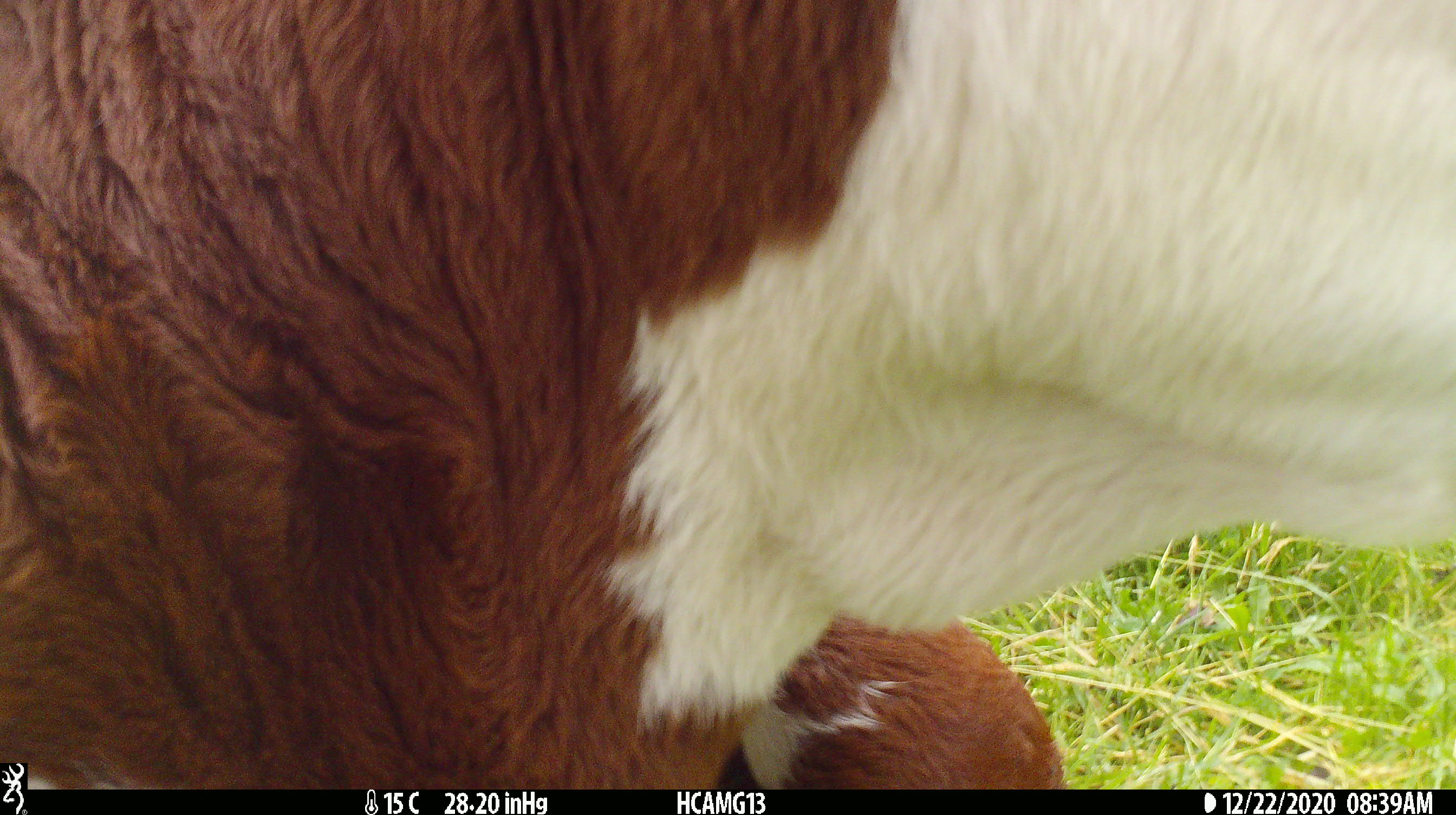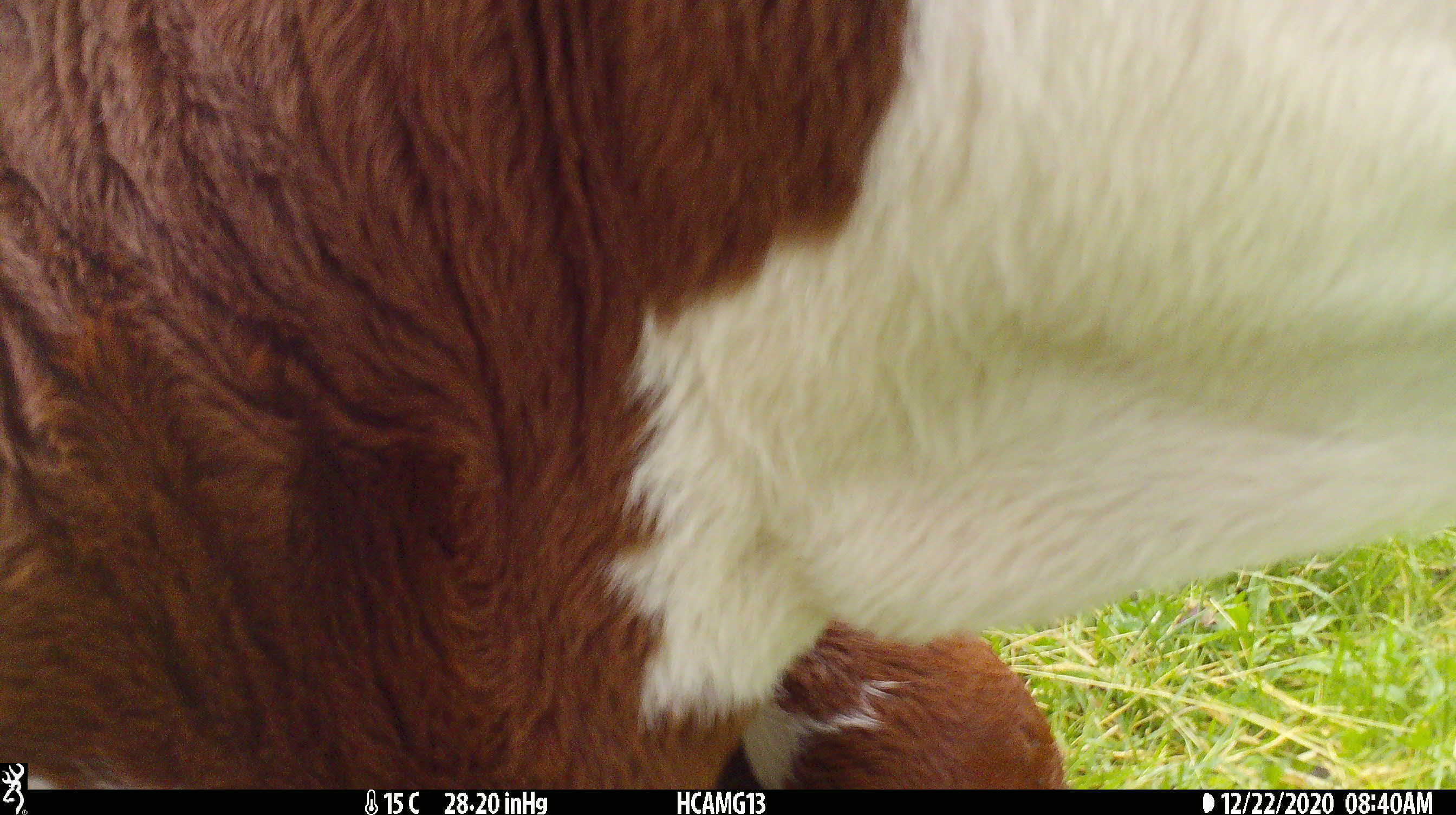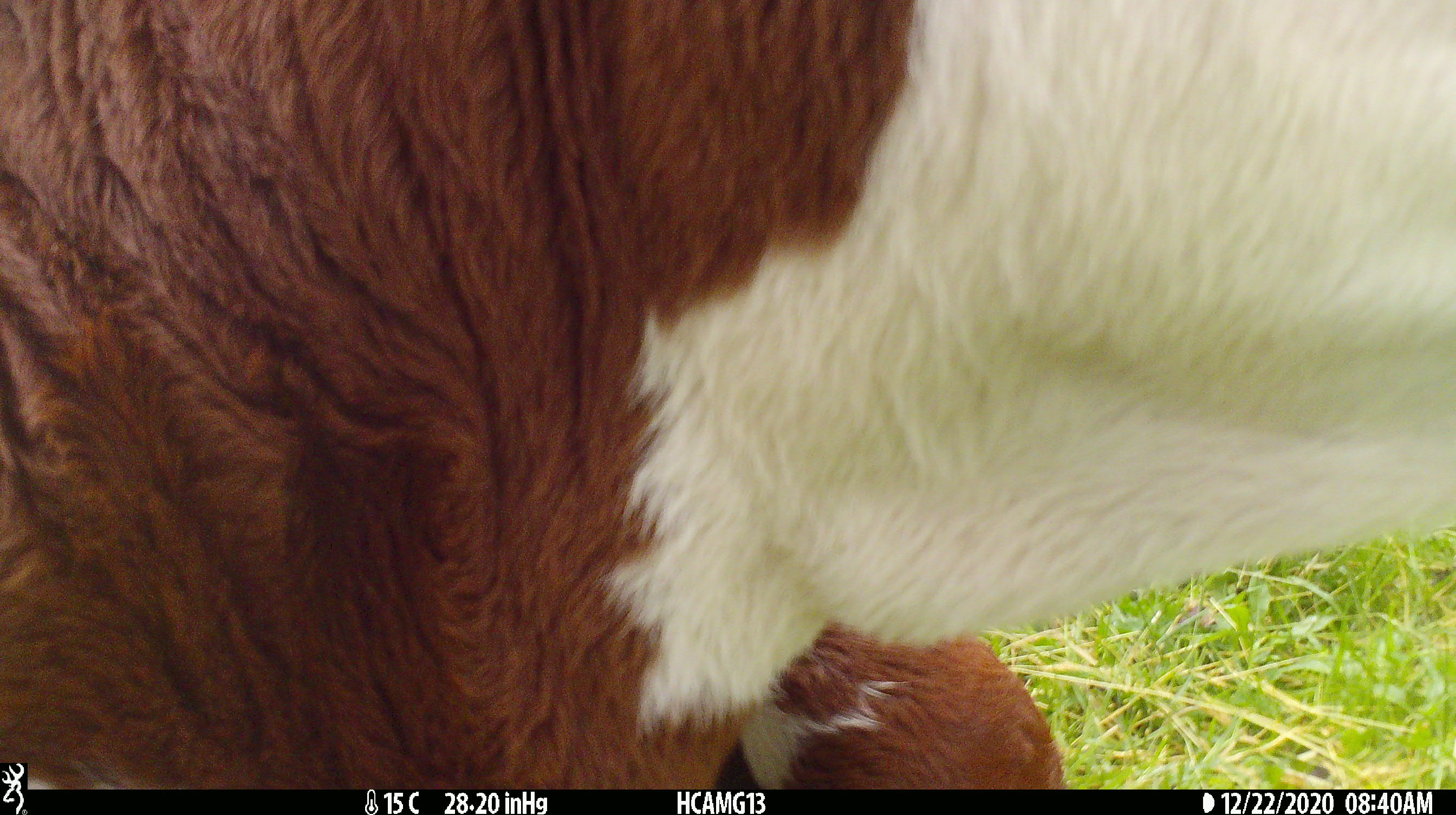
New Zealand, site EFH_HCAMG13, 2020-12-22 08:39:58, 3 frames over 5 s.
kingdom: Animalia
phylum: Chordata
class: Mammalia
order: Artiodactyla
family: Bovidae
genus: Bos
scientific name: Bos taurus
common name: domestic cow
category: cow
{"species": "cow (domestic cow) (Bos taurus)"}